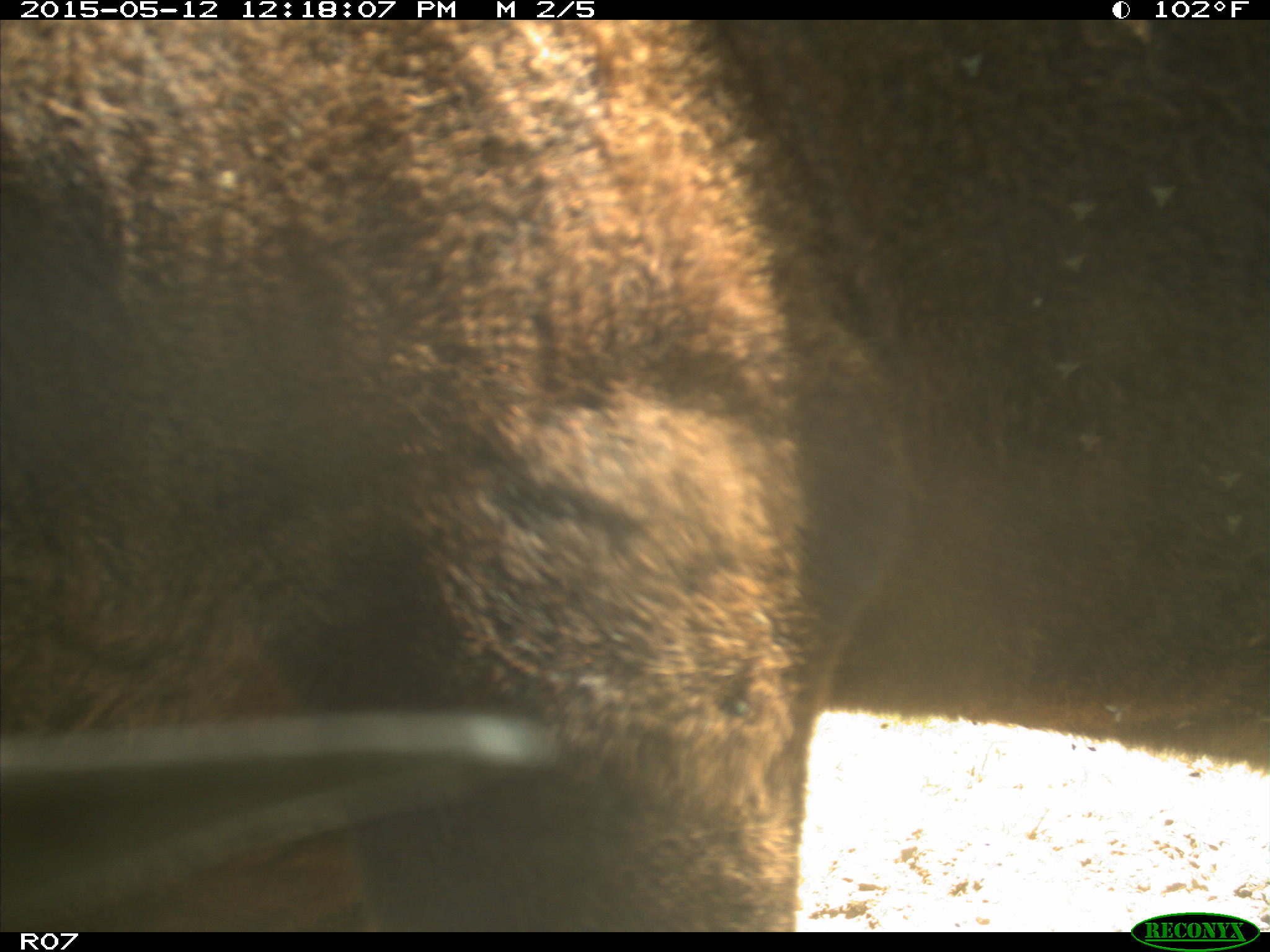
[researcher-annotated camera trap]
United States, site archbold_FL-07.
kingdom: Animalia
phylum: Chordata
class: Mammalia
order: Artiodactyla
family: Bovidae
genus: Bos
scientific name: Bos taurus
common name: domestic cow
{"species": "Bos taurus (domestic cow)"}